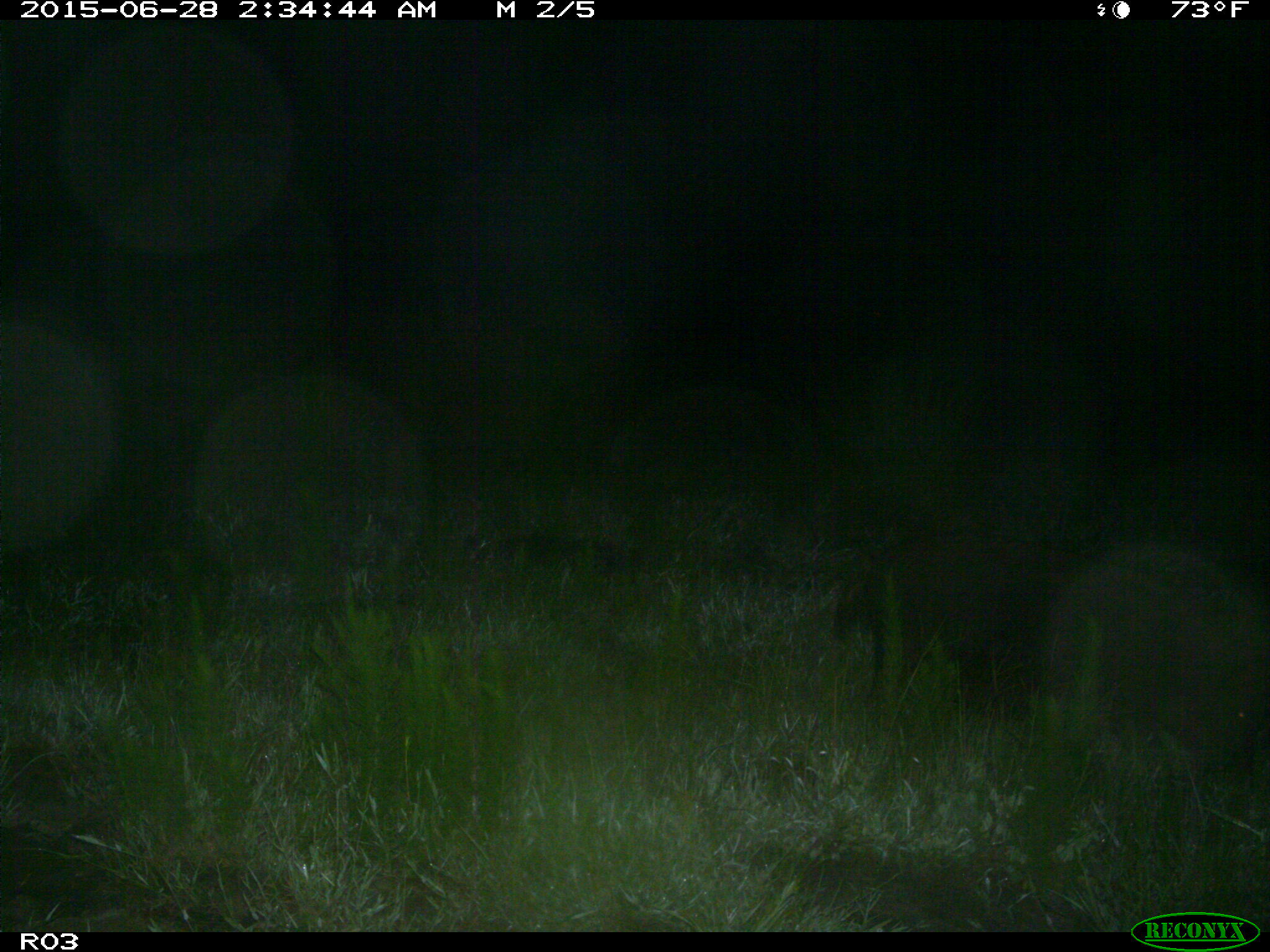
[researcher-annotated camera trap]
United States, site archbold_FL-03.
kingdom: Animalia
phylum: Chordata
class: Mammalia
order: Artiodactyla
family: Suidae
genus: Sus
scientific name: Sus scrofa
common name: wild boar